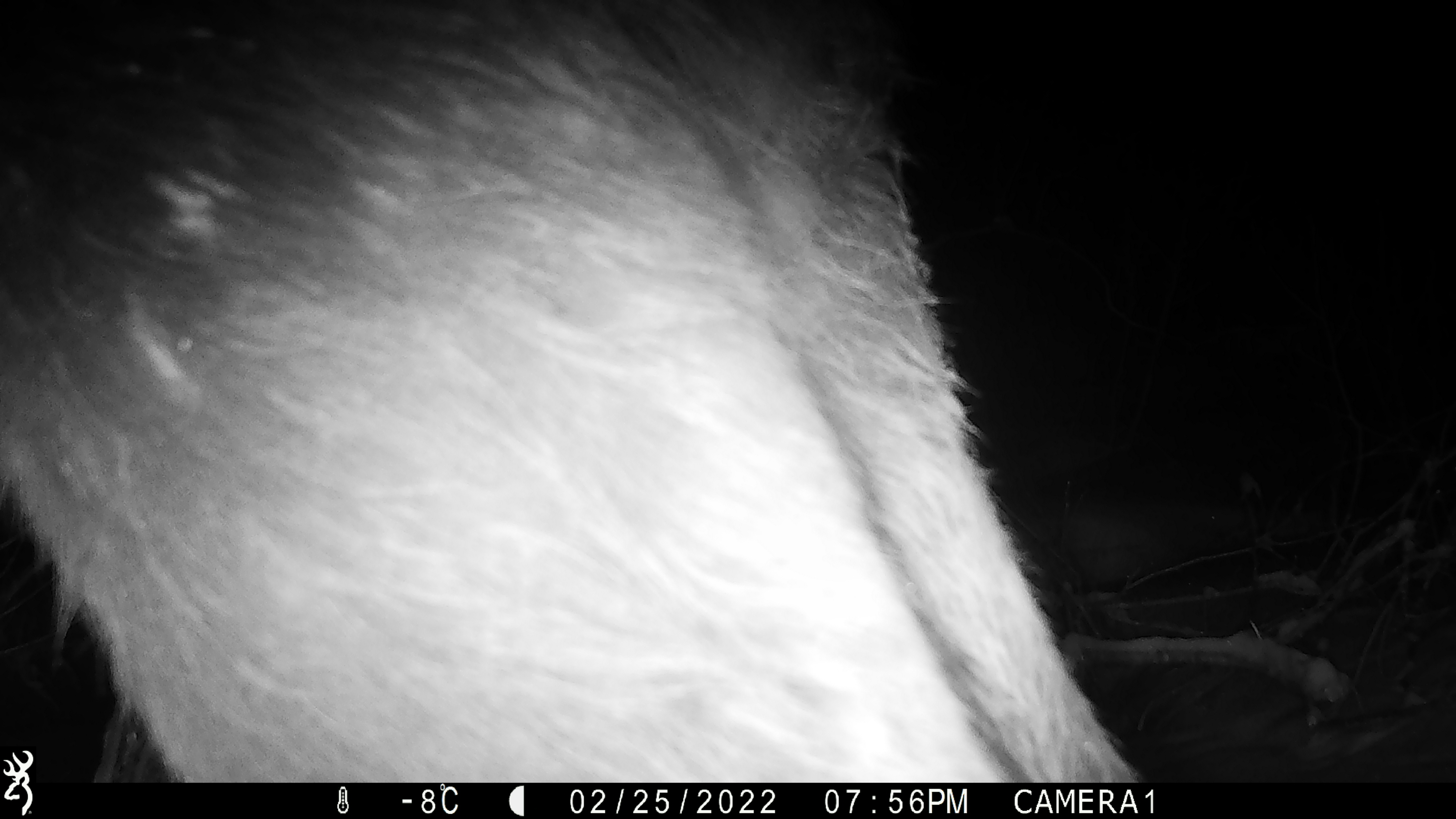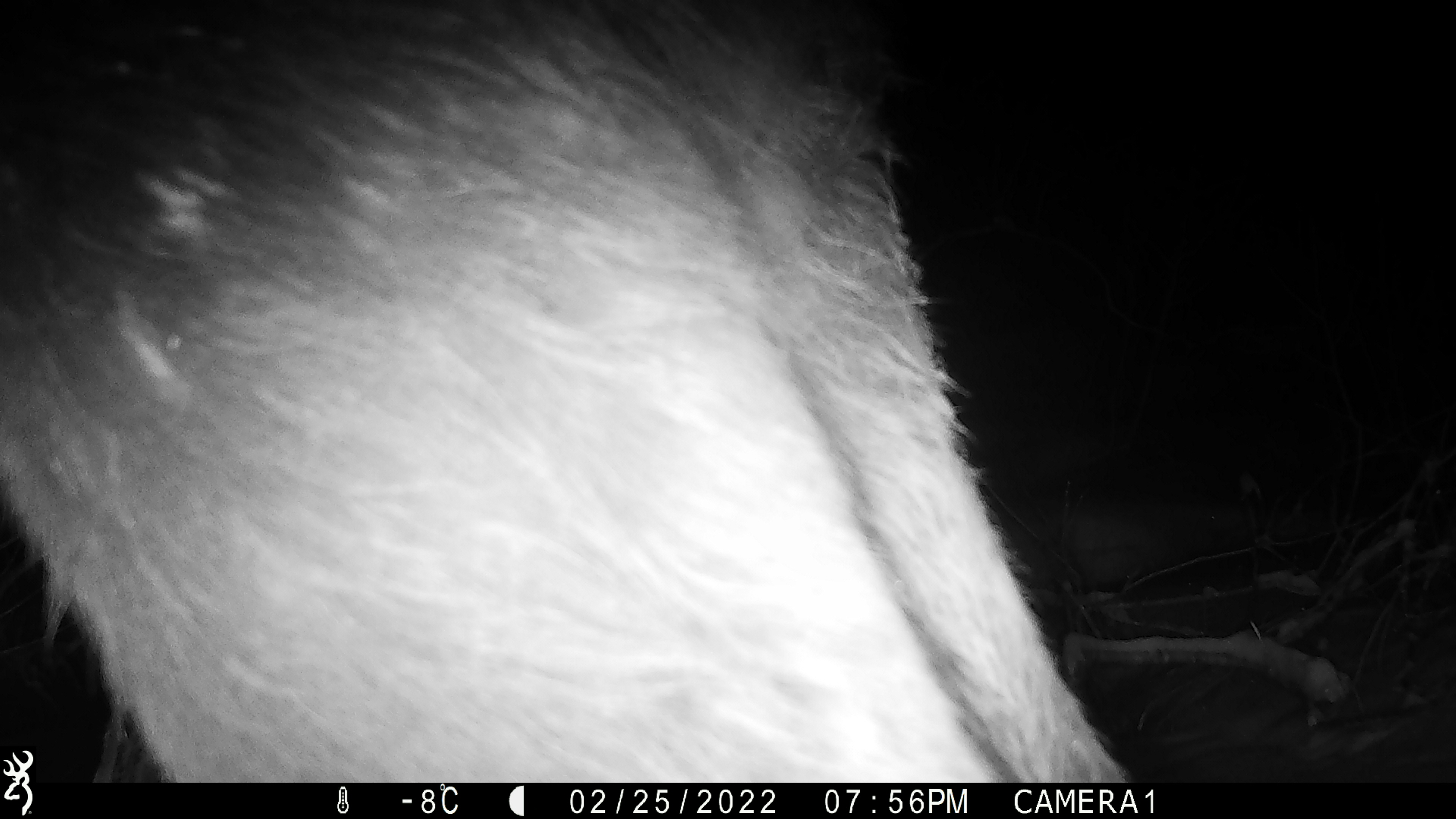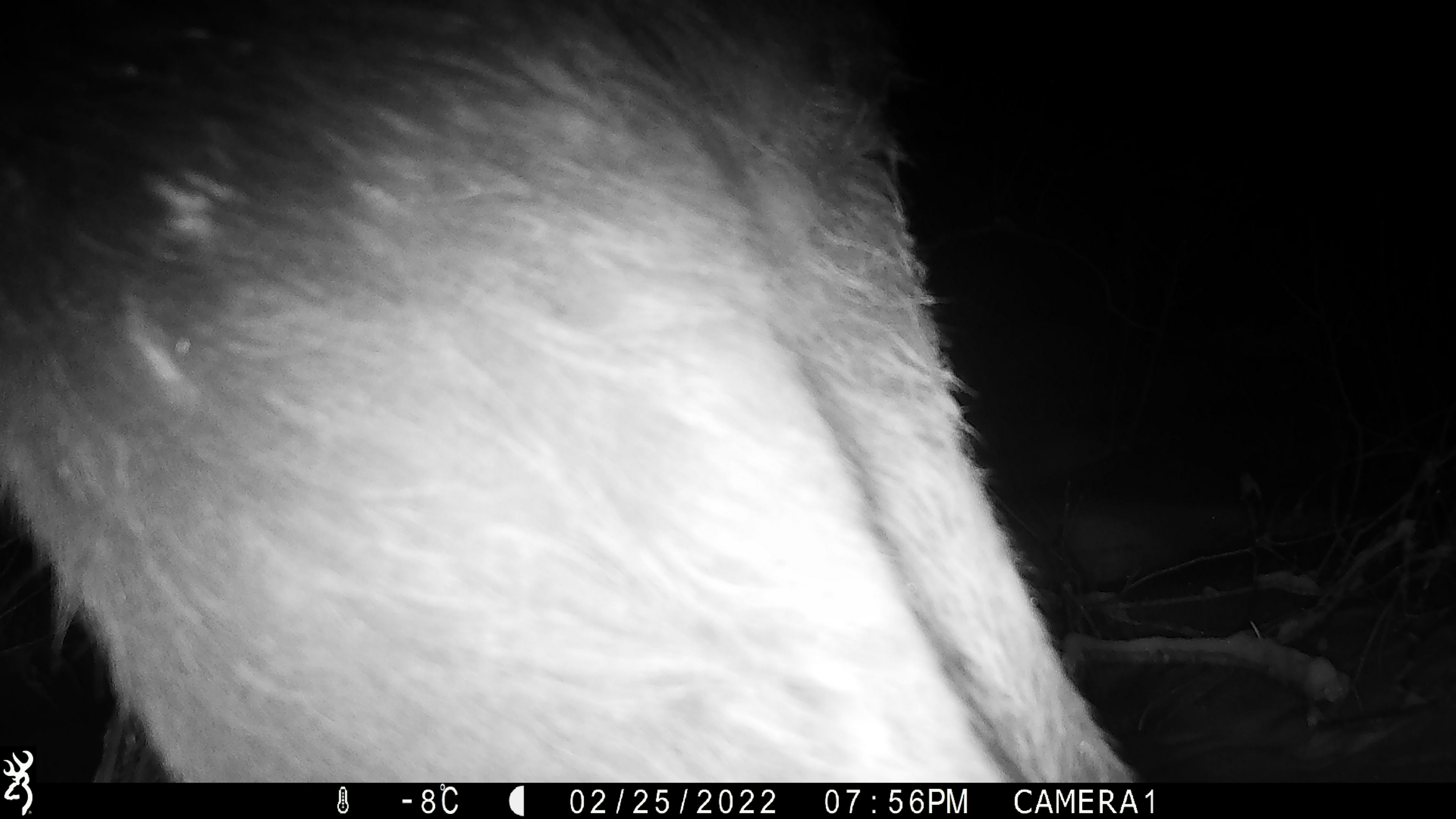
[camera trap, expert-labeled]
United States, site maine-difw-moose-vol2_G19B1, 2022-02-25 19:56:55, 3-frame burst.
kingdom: Animalia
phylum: Chordata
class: Mammalia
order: Artiodactyla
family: Cervidae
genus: Alces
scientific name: Alces alces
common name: moose